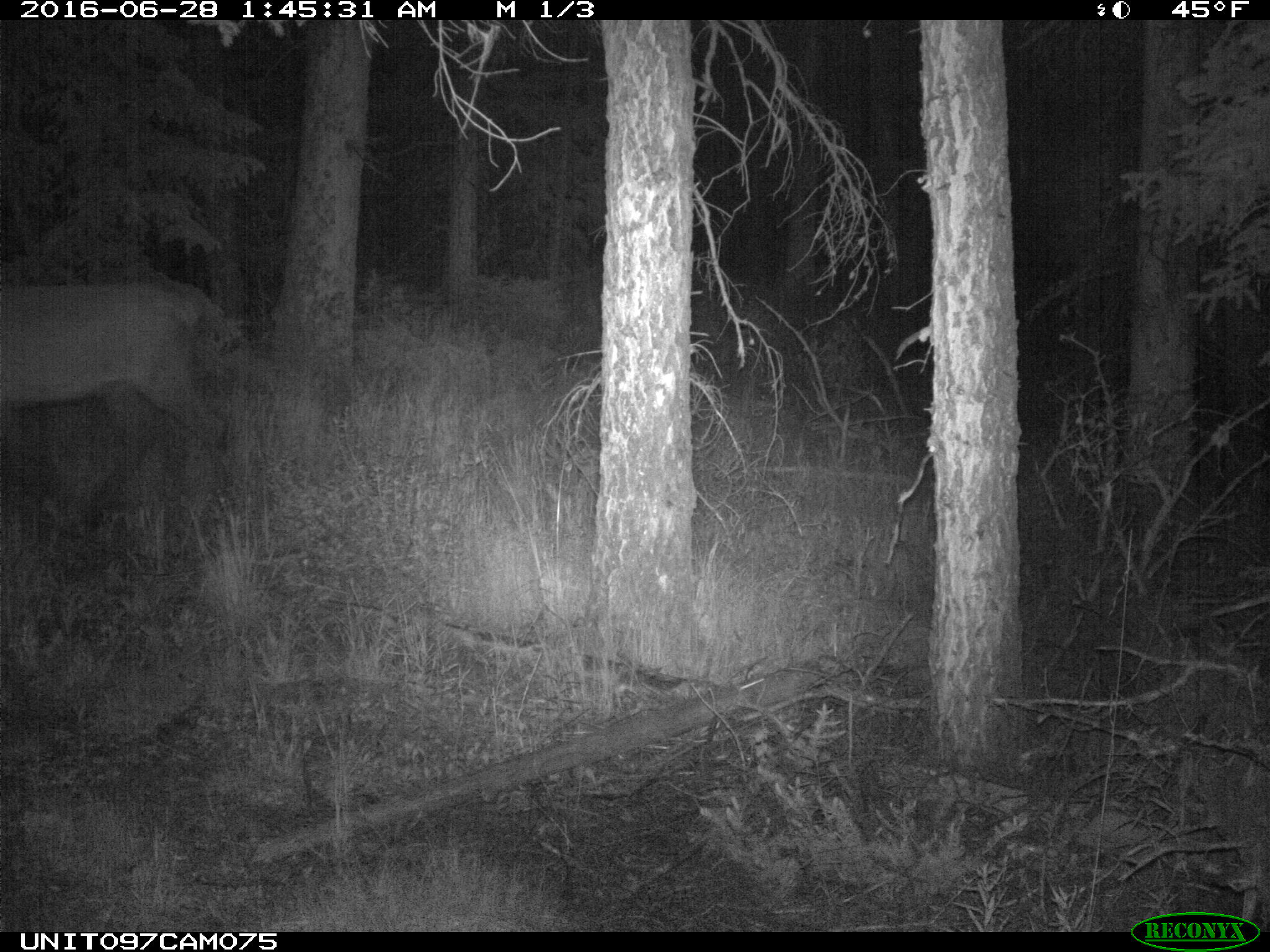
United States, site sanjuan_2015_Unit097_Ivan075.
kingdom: Animalia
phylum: Chordata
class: Mammalia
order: Artiodactyla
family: Cervidae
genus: Cervus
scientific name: Cervus elaphus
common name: red deer